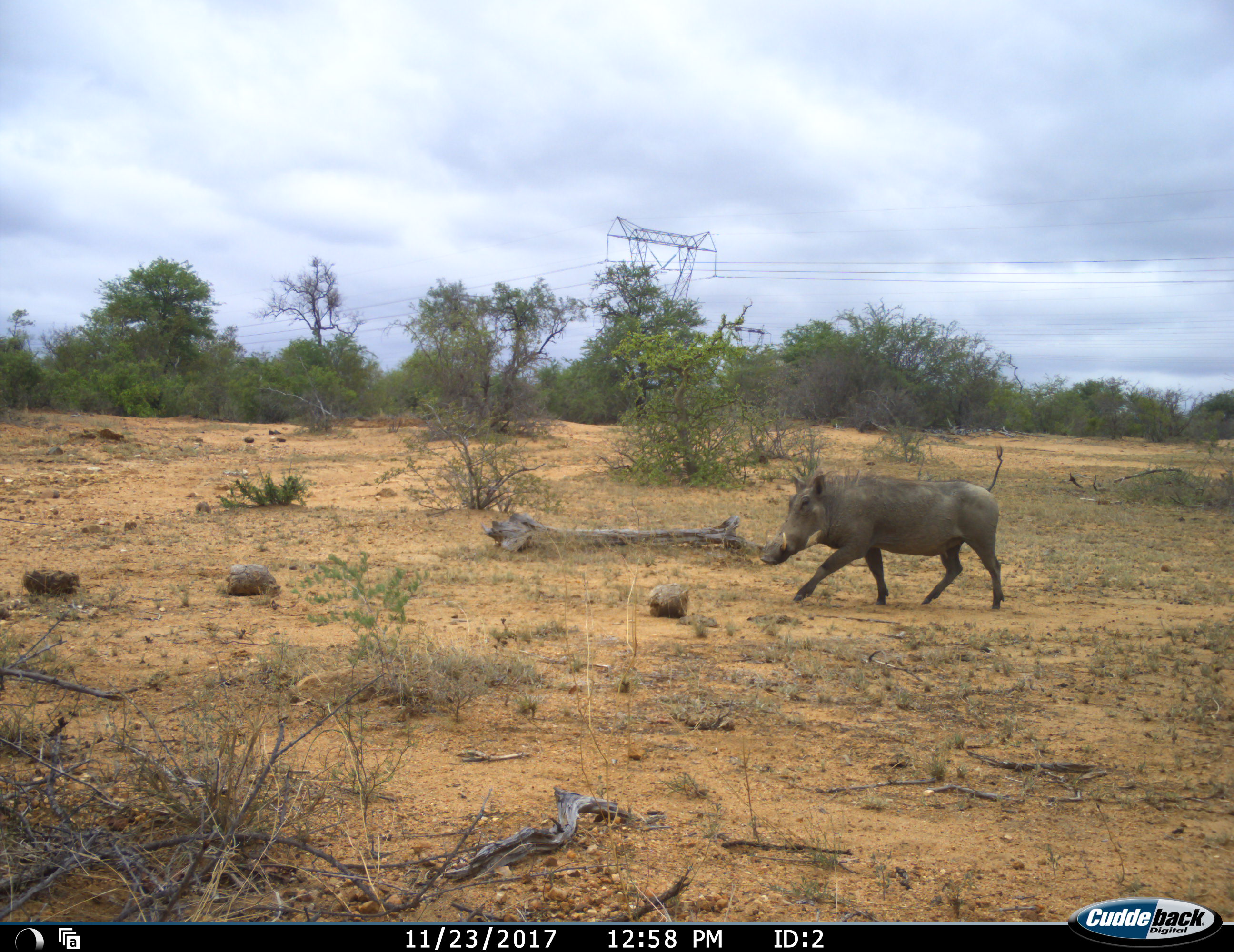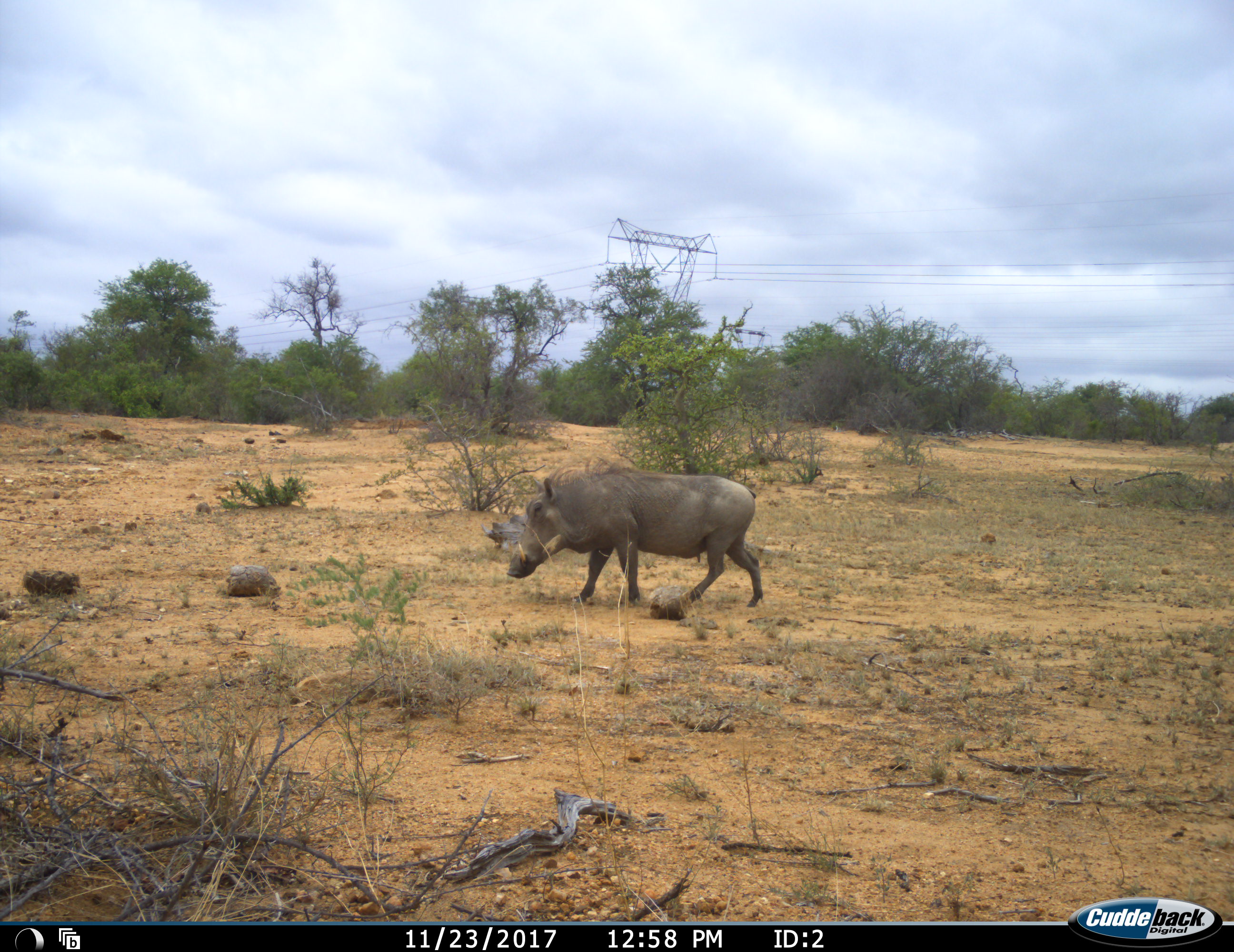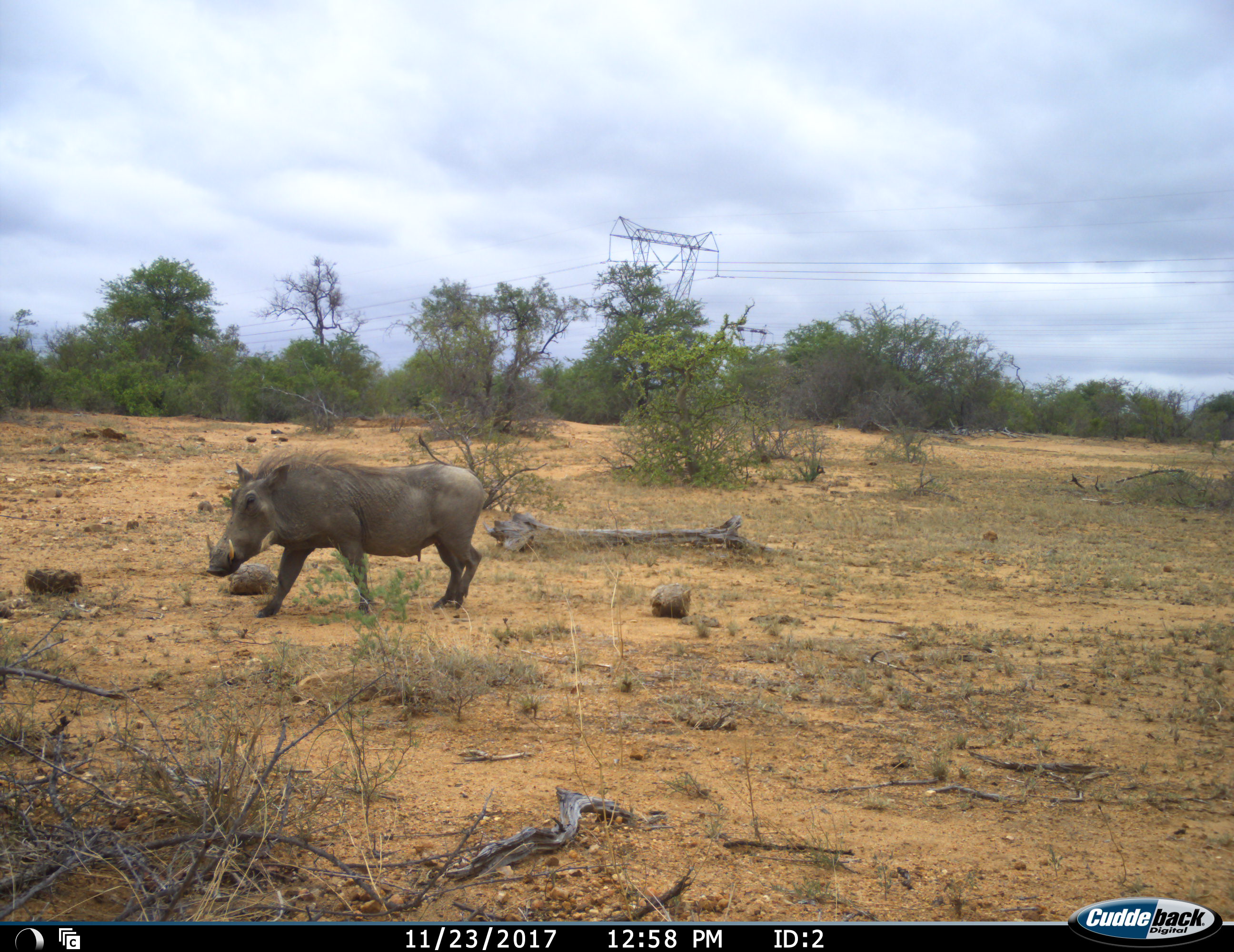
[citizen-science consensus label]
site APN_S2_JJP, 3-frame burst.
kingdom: Animalia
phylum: Chordata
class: Mammalia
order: Artiodactyla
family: Suidae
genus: Phacochoerus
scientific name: Phacochoerus africanus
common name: warthog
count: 1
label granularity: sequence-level